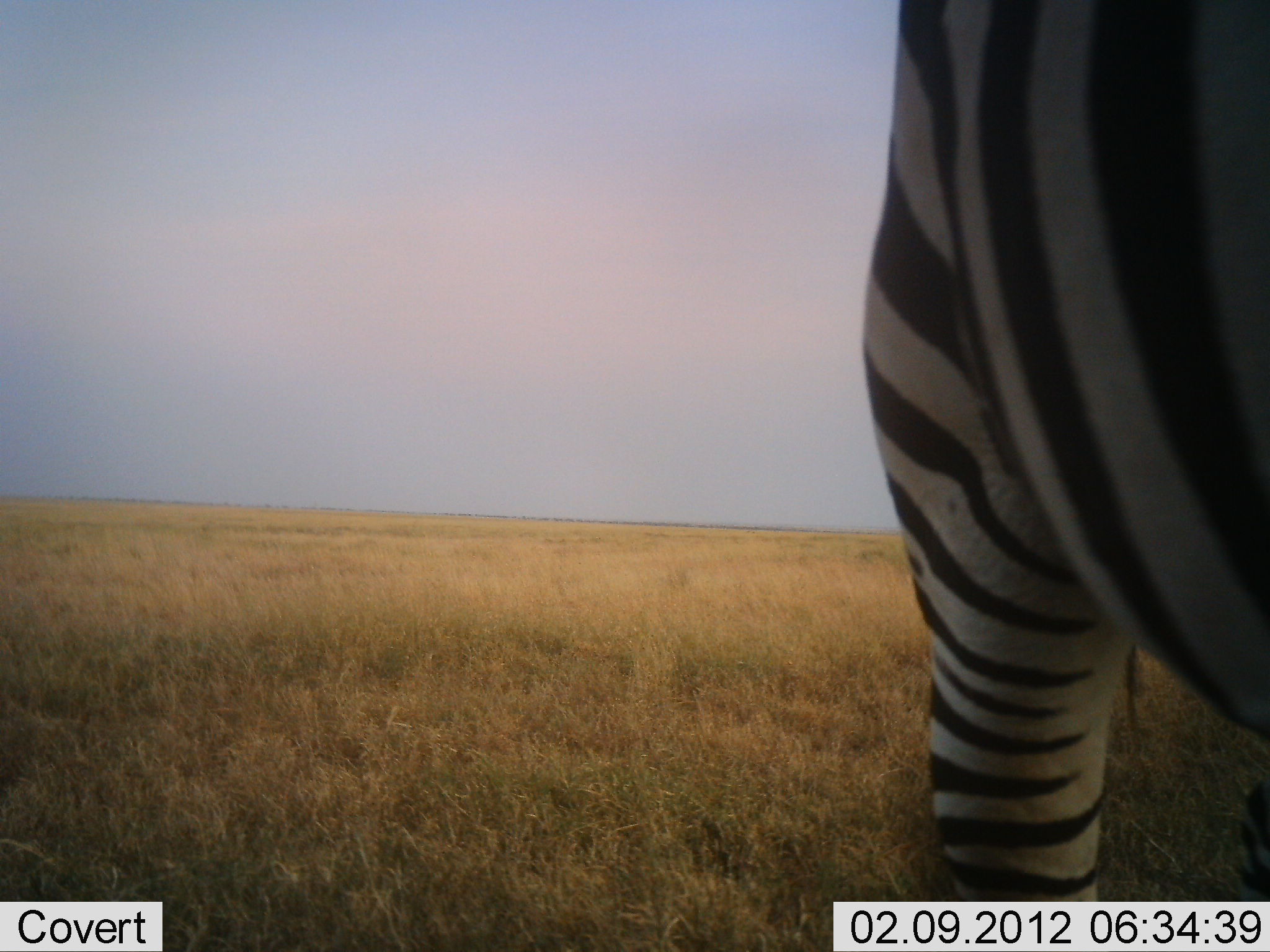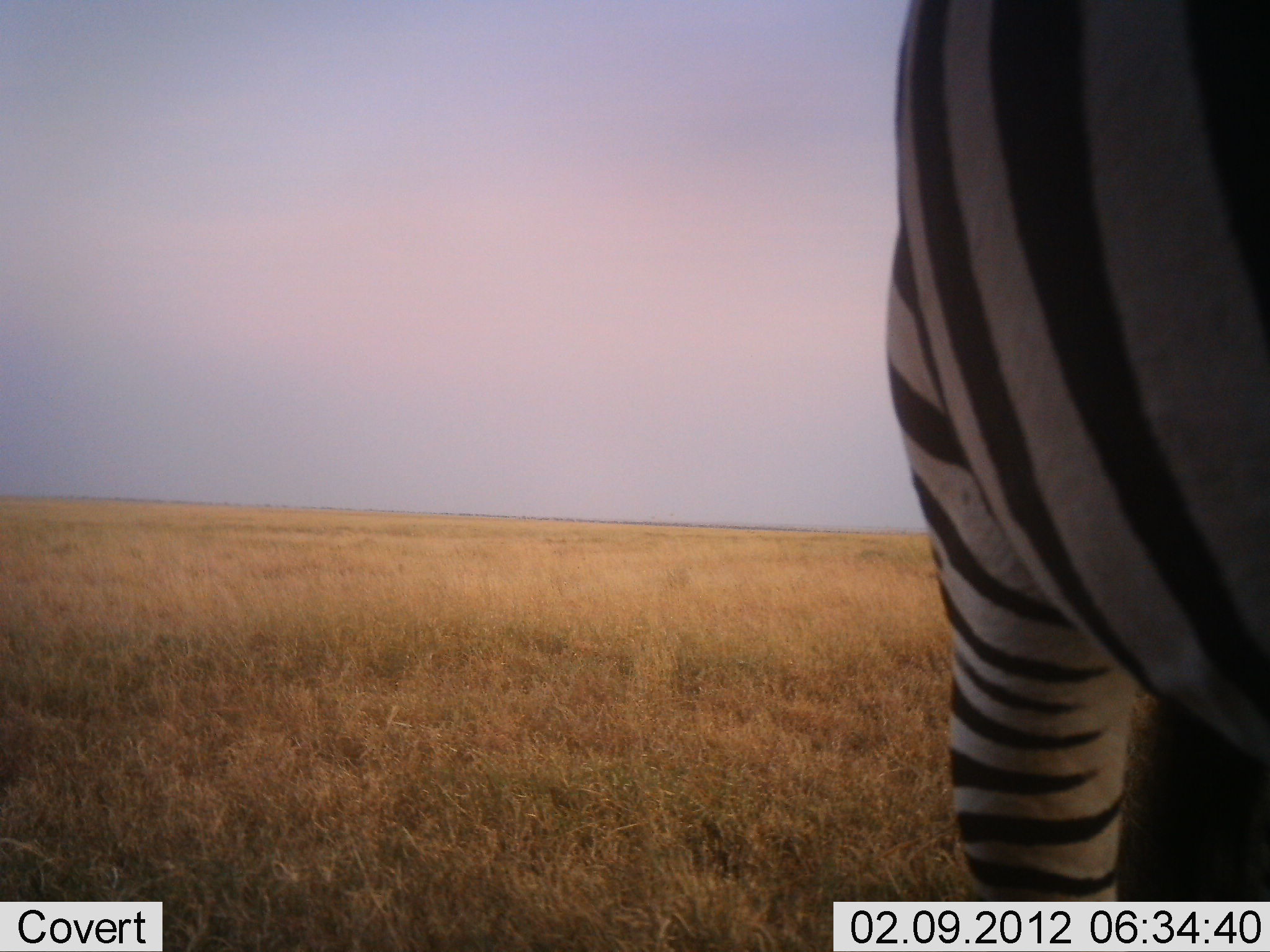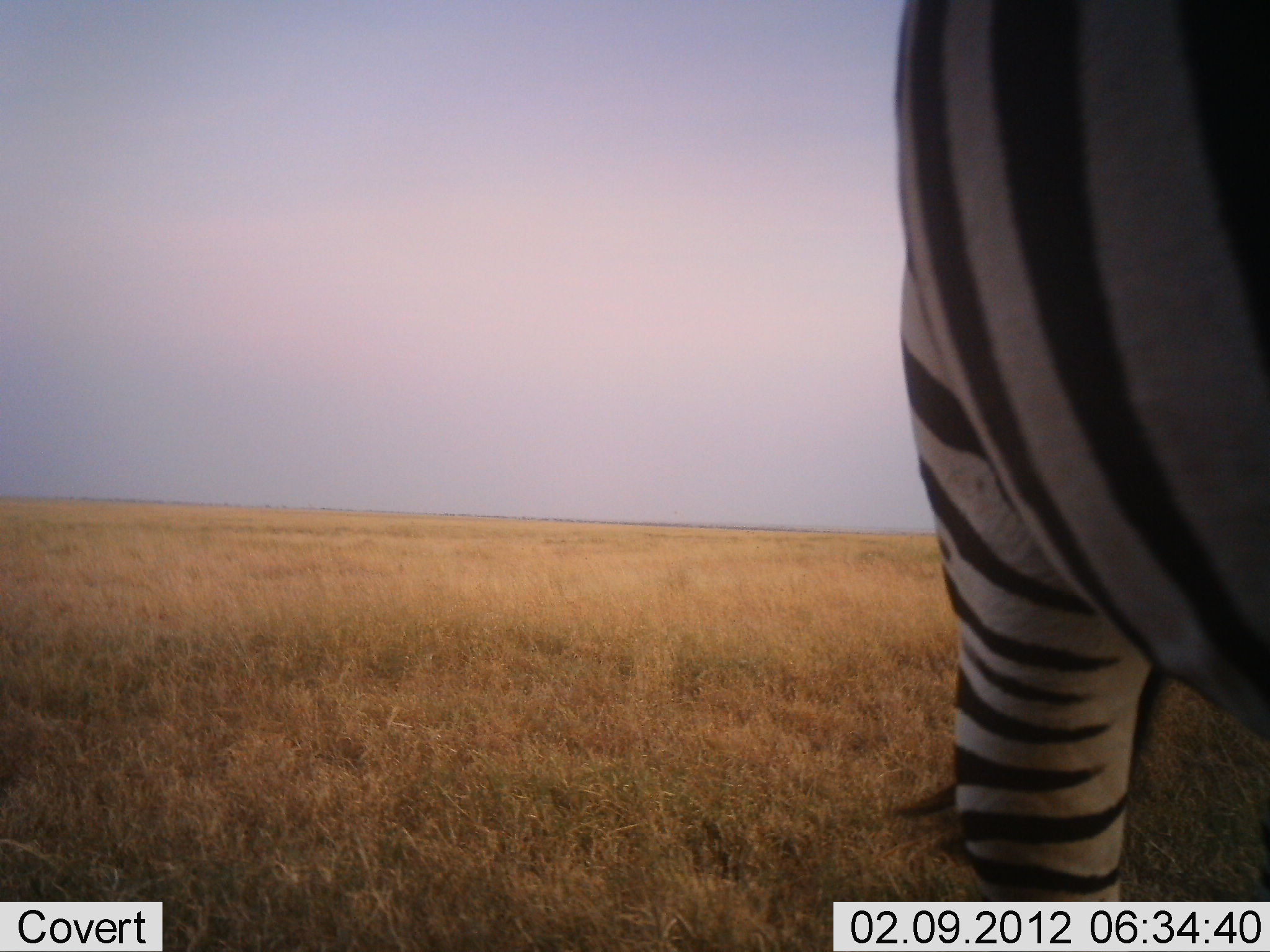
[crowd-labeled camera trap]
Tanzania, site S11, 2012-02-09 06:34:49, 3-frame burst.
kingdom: Animalia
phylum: Chordata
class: Mammalia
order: Perissodactyla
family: Equidae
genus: Equus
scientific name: Equus quagga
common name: plains zebra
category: zebra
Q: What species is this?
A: Zebra (plains zebra) (Equus quagga).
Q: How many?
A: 1.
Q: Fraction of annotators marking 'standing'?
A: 94%.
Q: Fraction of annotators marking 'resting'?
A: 0%.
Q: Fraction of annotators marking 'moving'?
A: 0%.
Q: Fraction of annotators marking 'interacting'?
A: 0%.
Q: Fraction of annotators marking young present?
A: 0%.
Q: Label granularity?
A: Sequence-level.